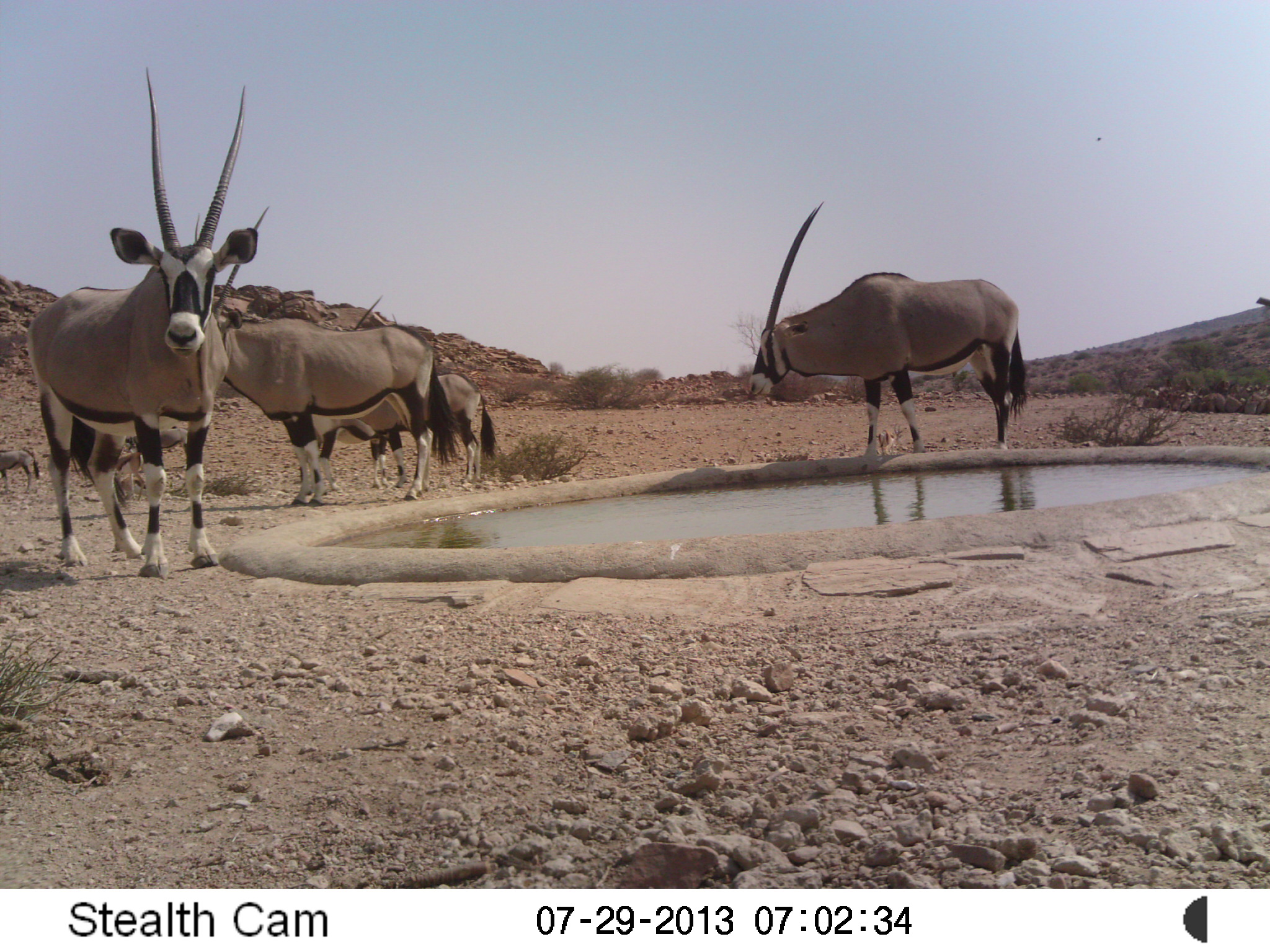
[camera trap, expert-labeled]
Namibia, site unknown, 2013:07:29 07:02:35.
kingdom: Animalia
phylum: Chordata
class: Mammalia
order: Artiodactyla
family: Bovidae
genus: Oryx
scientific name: Oryx gazella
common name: gemsbok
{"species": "Oryx gazella (gemsbok)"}